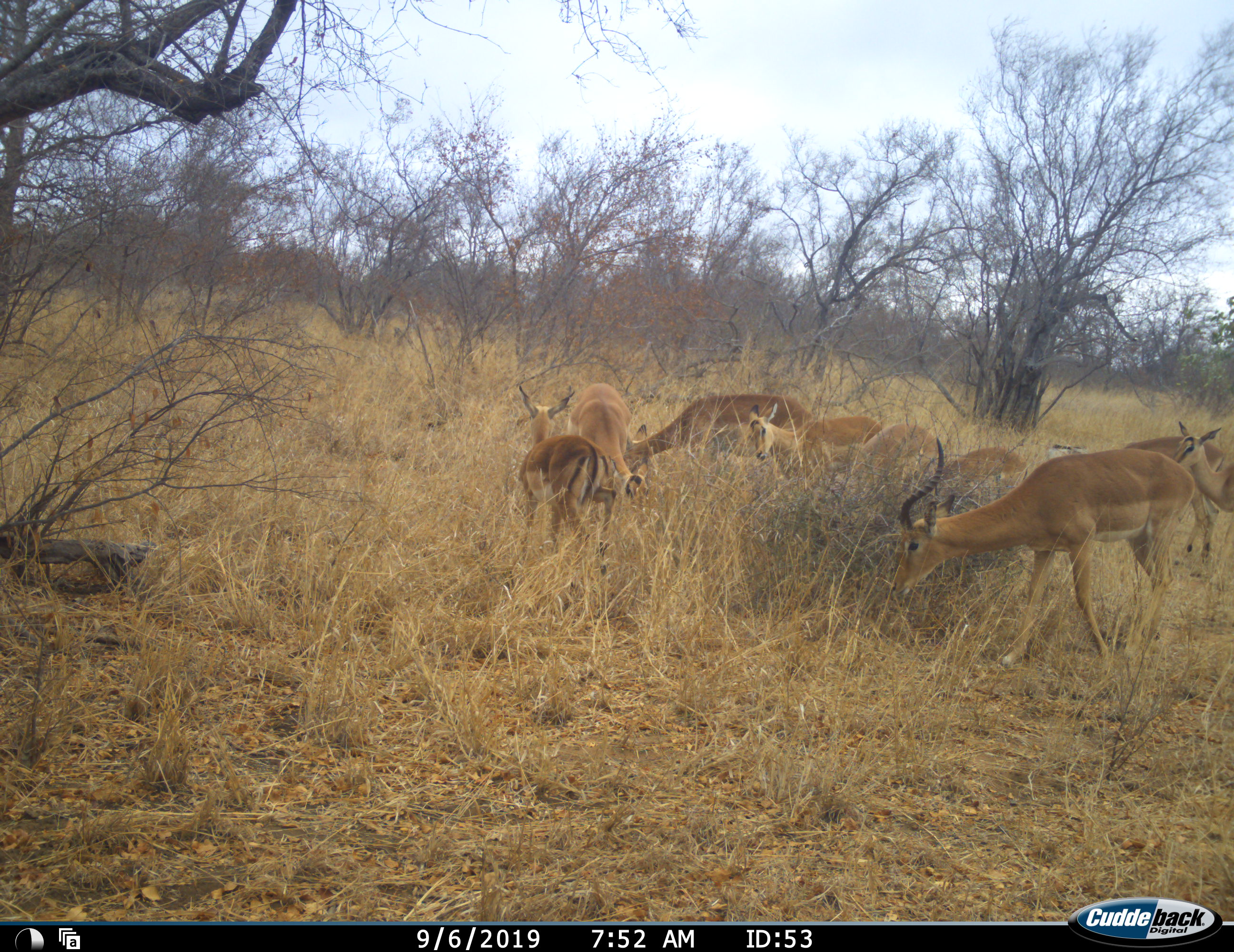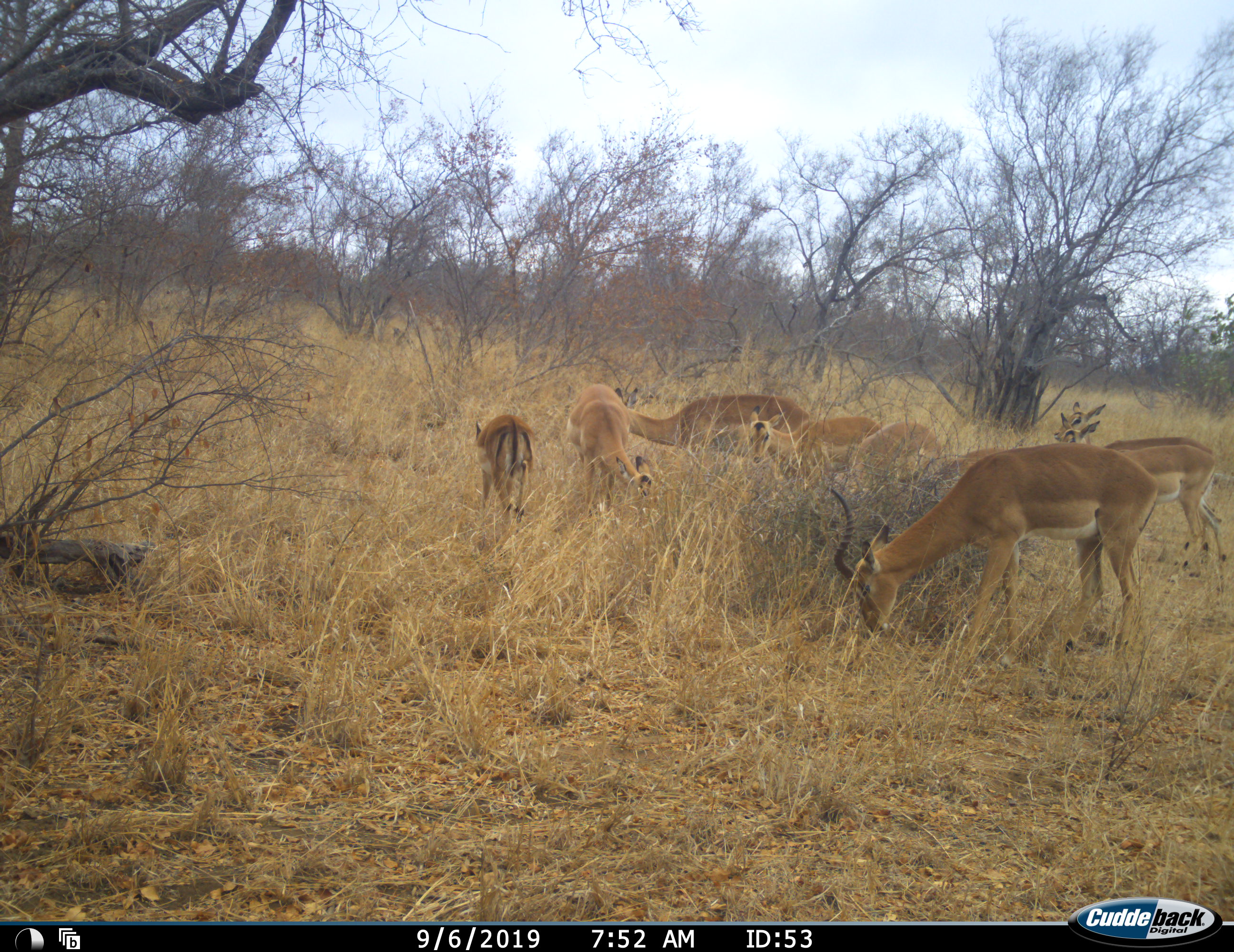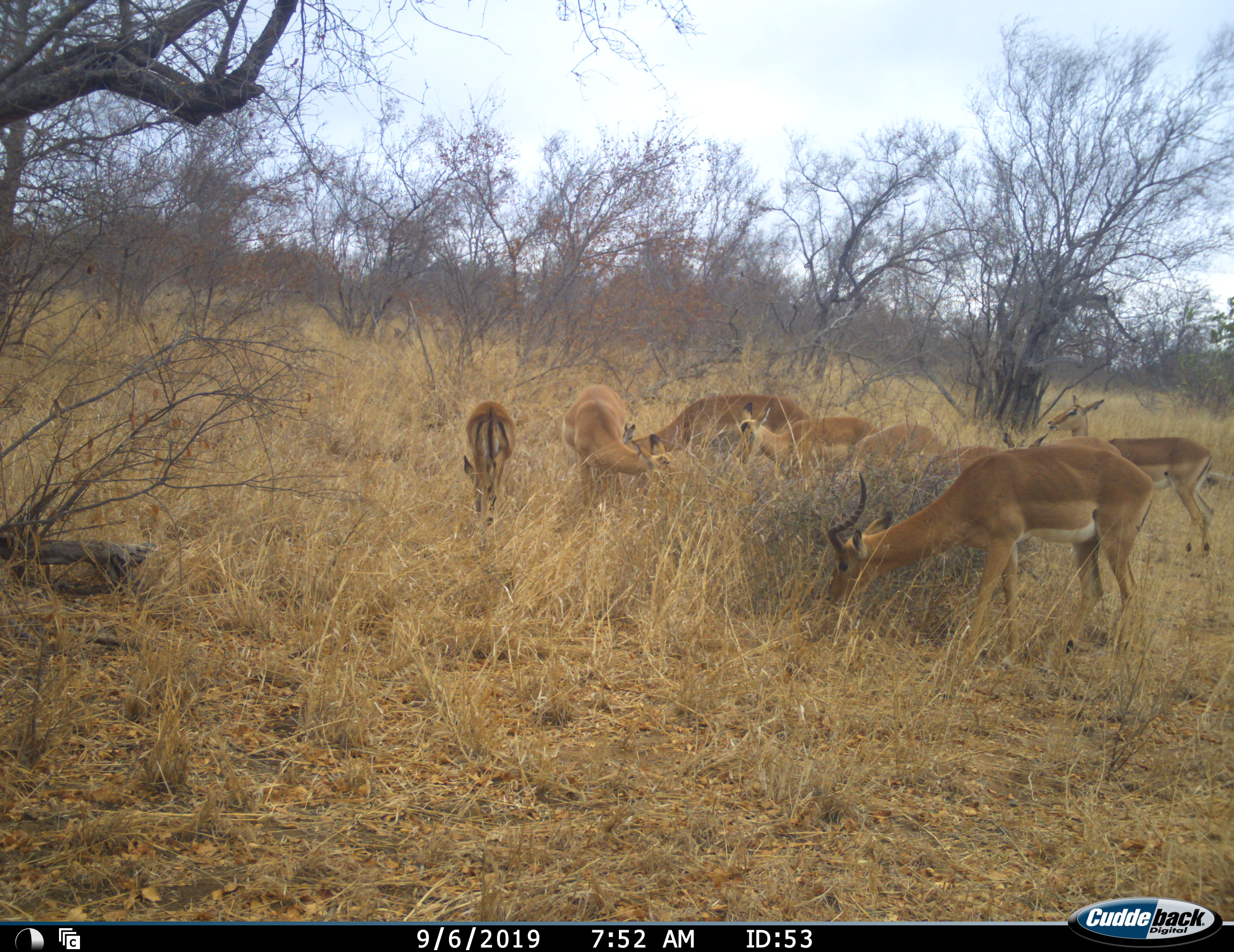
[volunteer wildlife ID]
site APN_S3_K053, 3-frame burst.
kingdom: Animalia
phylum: Chordata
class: Mammalia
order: Artiodactyla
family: Bovidae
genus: Aepyceros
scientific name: Aepyceros melampus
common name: impala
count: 9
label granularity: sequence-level